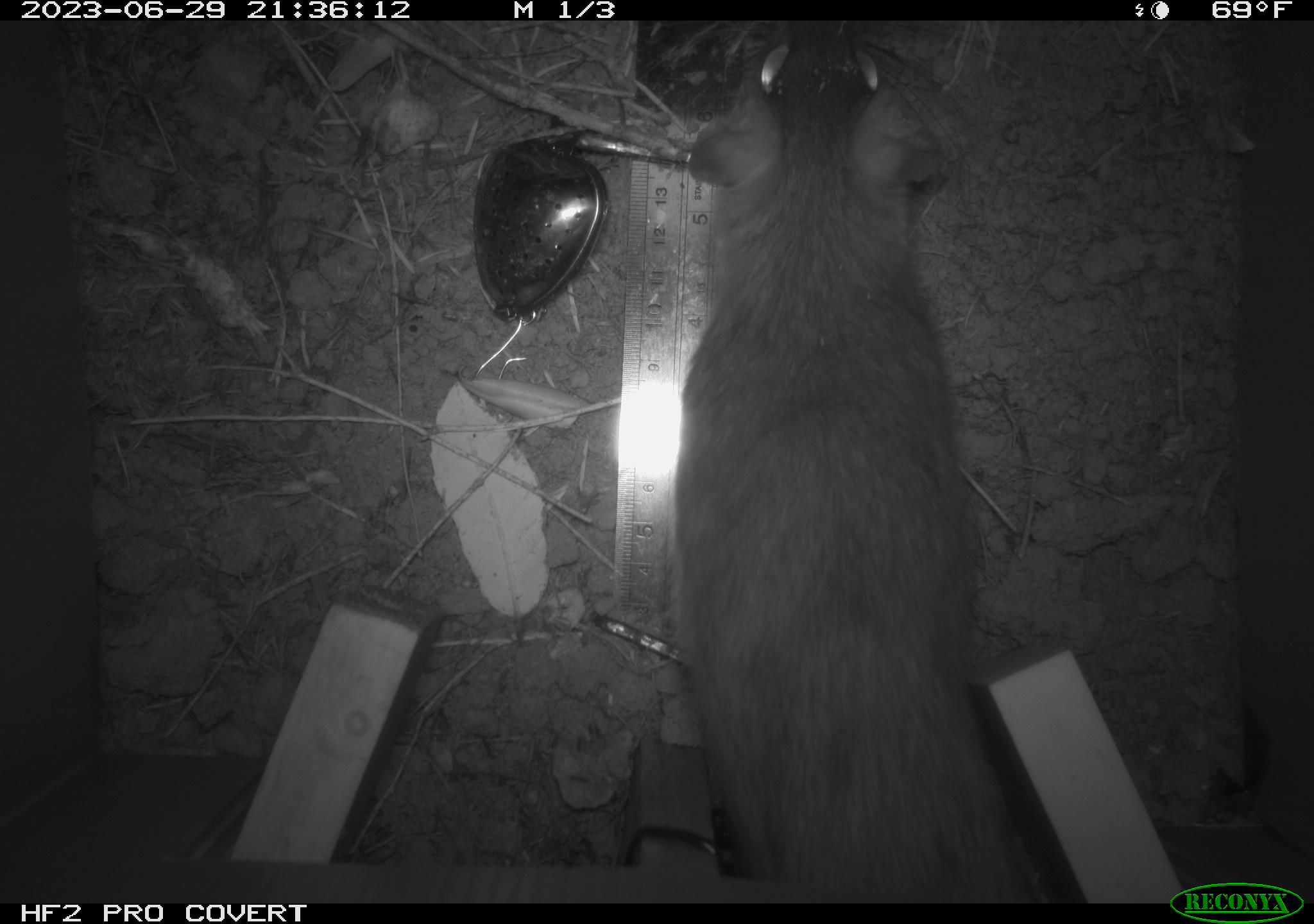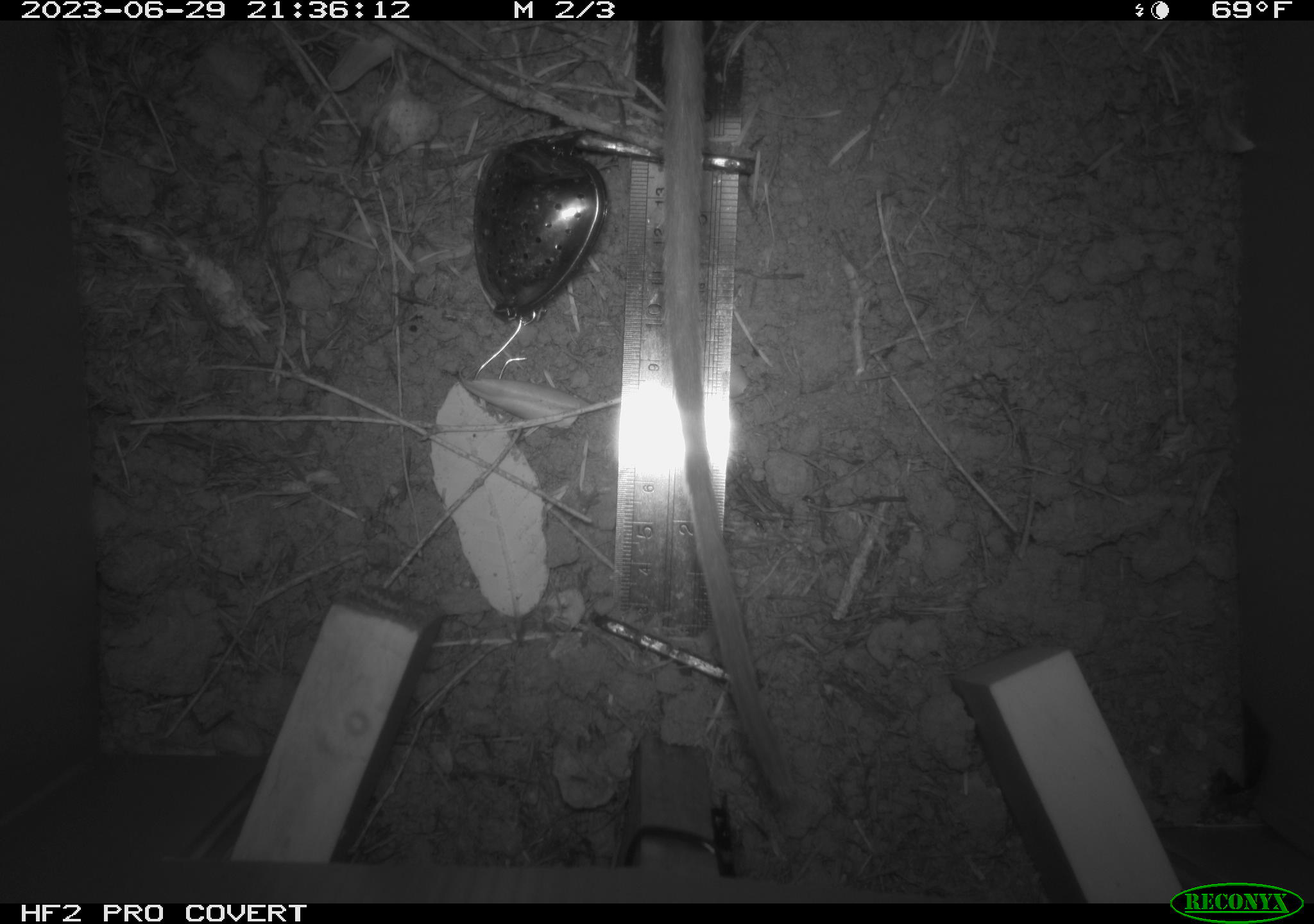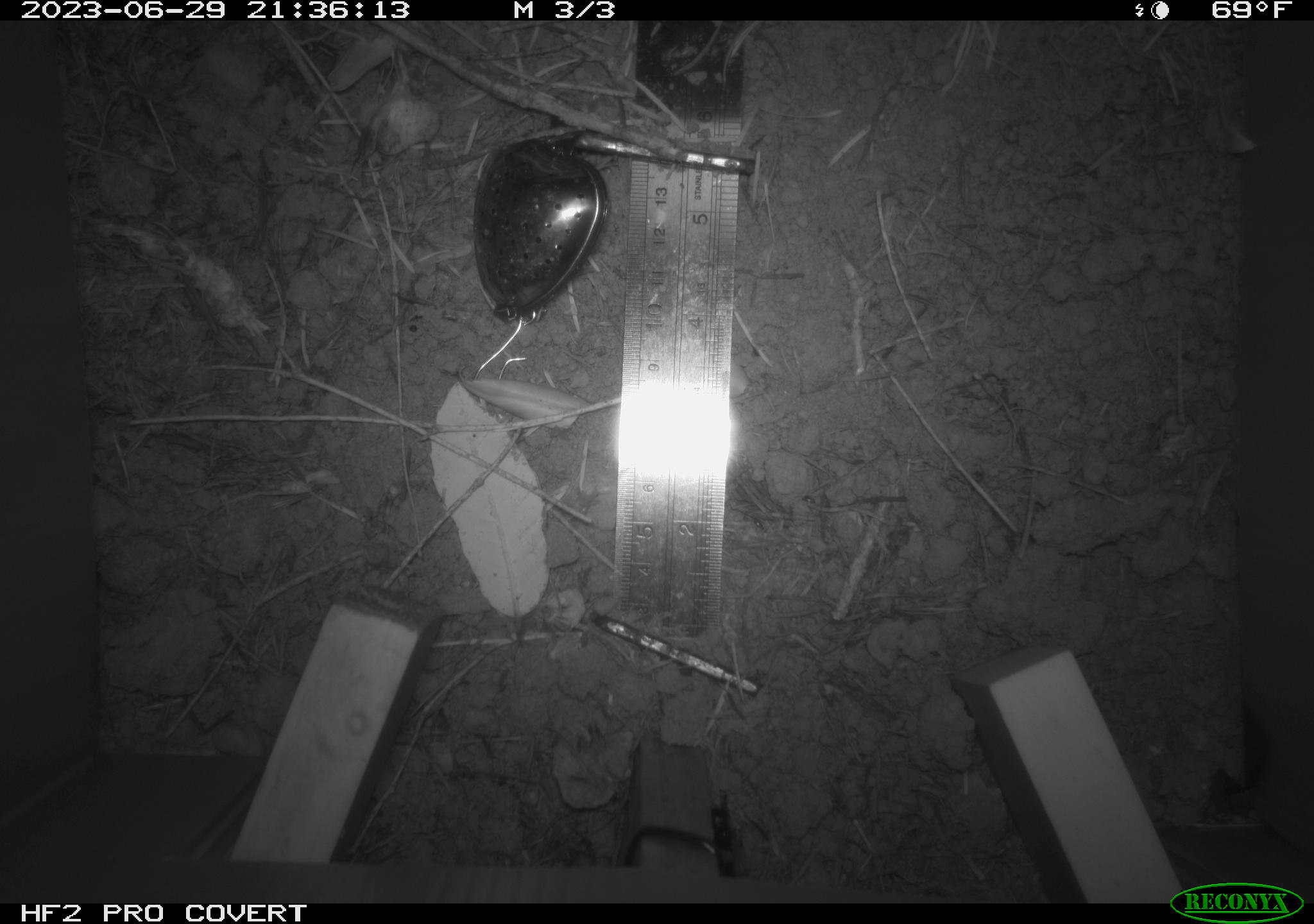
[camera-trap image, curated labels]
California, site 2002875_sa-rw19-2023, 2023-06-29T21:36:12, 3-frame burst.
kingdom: Animalia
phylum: Chordata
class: Mammalia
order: Rodentia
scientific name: Rodentia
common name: mouse species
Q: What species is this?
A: Mouse species (Rodentia).